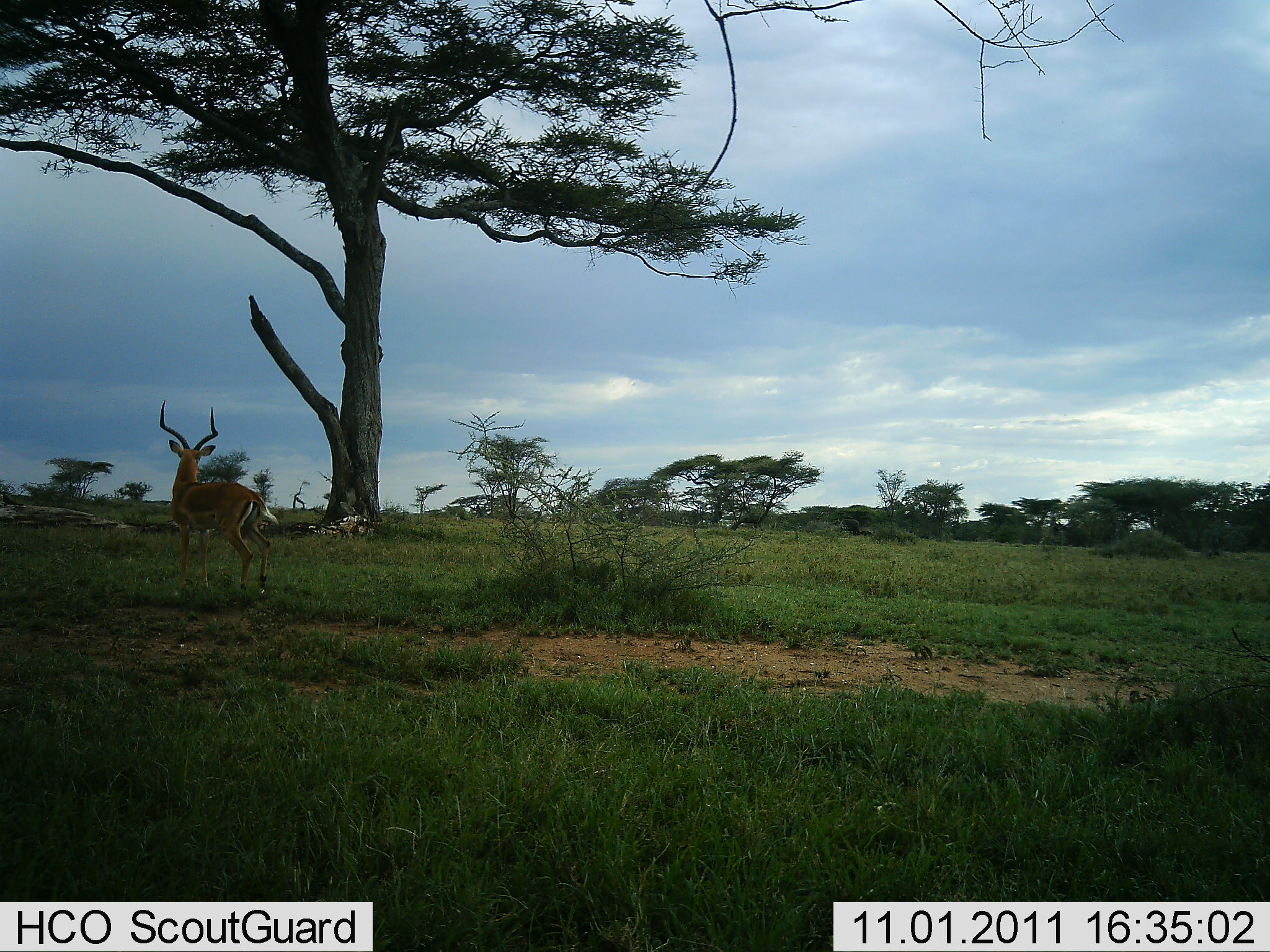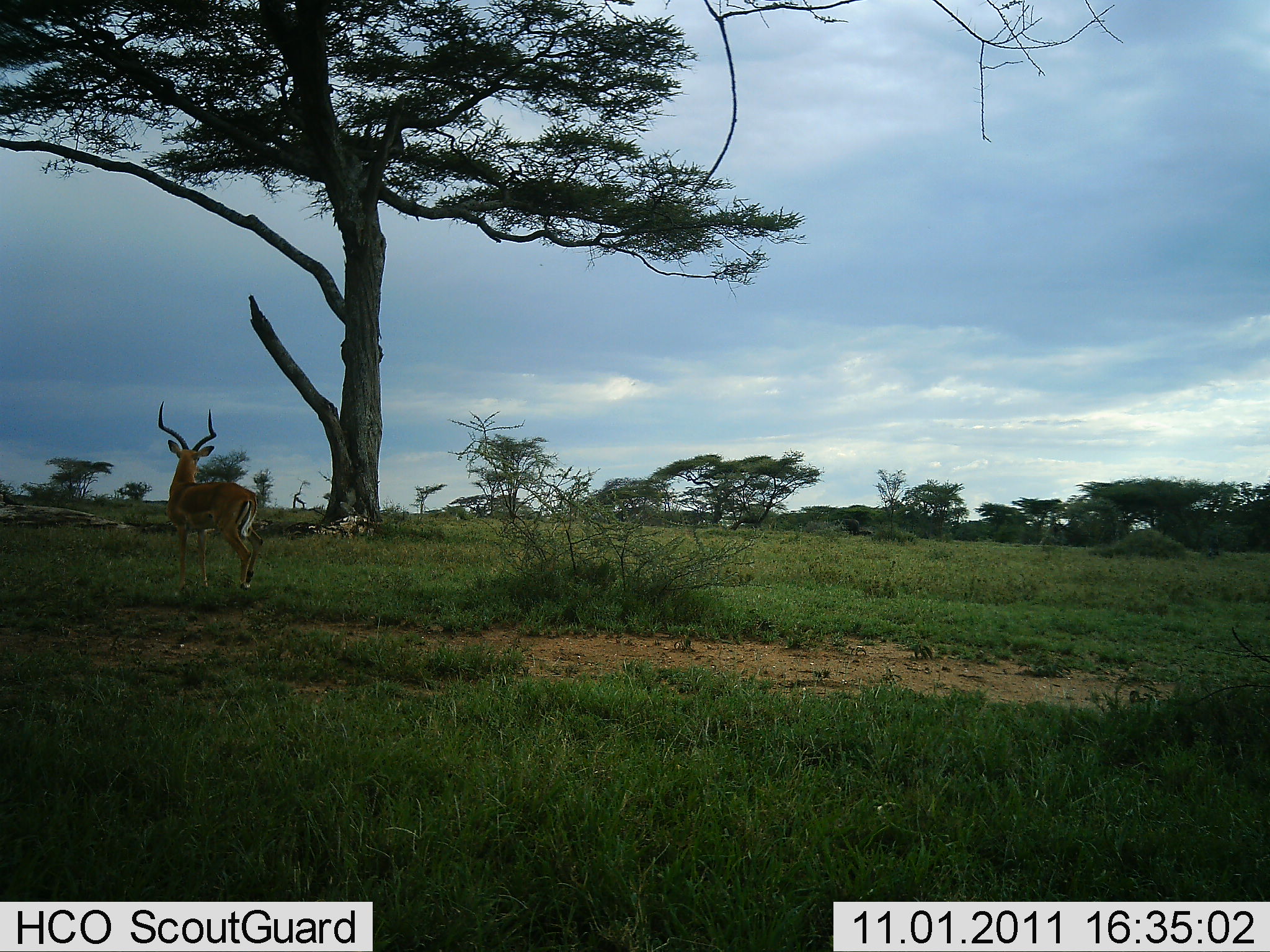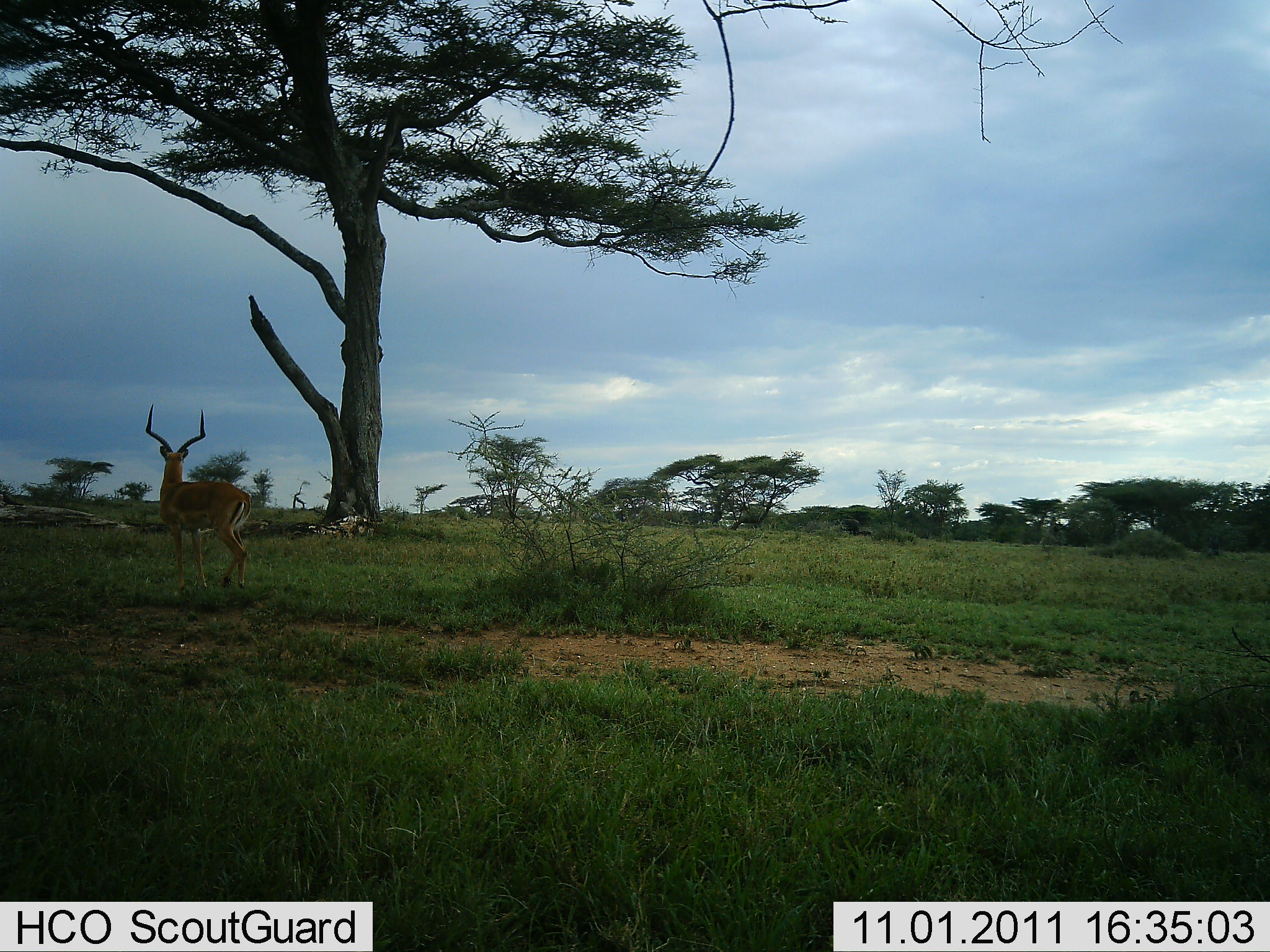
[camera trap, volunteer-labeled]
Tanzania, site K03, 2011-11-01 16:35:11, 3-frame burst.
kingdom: Animalia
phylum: Chordata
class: Mammalia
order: Artiodactyla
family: Bovidae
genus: Aepyceros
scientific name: Aepyceros melampus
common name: impala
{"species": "impala (Aepyceros melampus)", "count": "1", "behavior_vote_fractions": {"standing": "71%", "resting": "0%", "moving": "29%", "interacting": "0%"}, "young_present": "0%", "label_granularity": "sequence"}